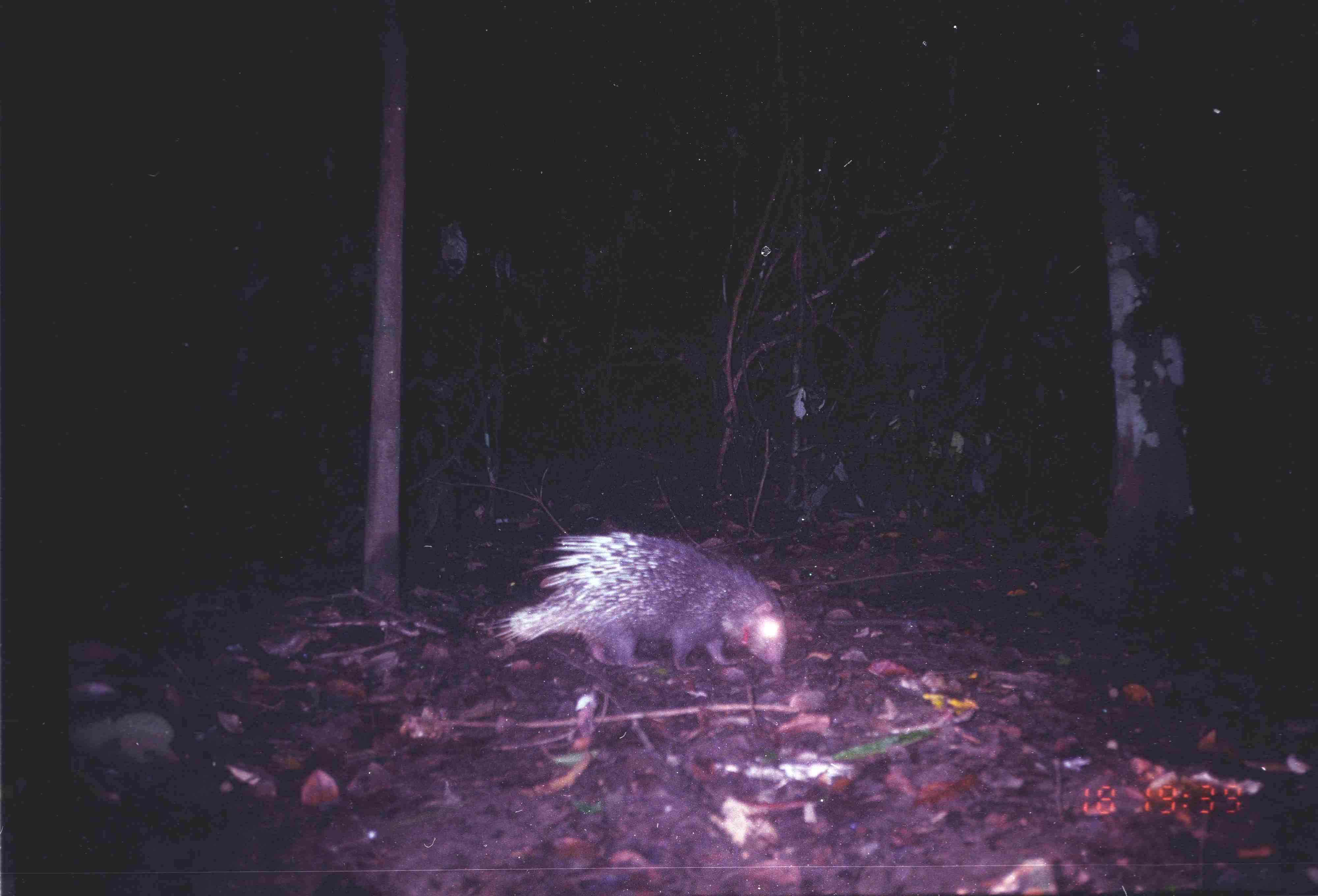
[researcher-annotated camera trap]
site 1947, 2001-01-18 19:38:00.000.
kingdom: Animalia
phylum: Chordata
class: Mammalia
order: Rodentia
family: Hystricidae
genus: Hystrix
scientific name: Hystrix brachyura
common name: east asian porcupine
Hystrix brachyura (east asian porcupine), count 1.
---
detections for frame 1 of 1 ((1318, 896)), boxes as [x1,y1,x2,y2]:
hystrix brachyura: [482,529,789,671]